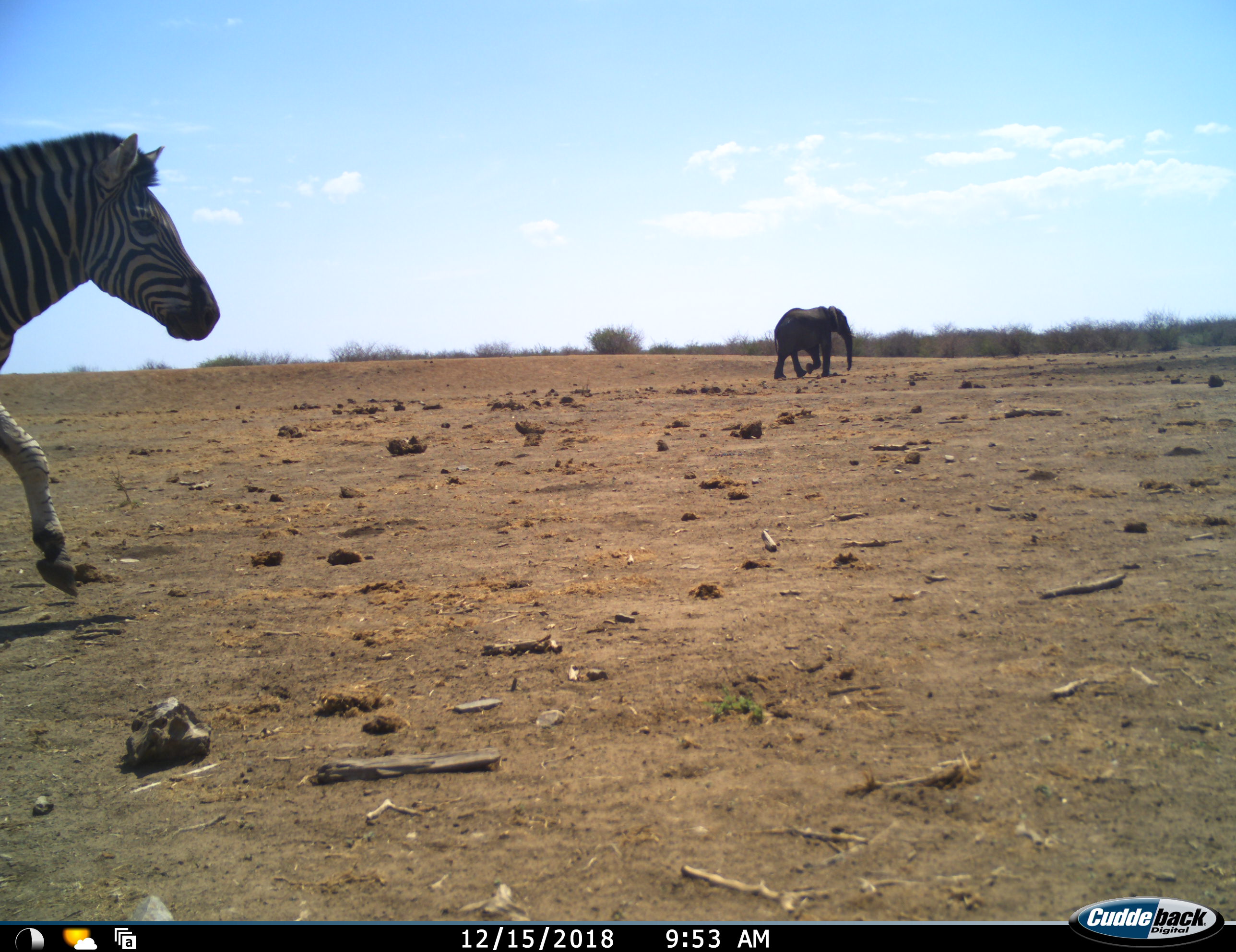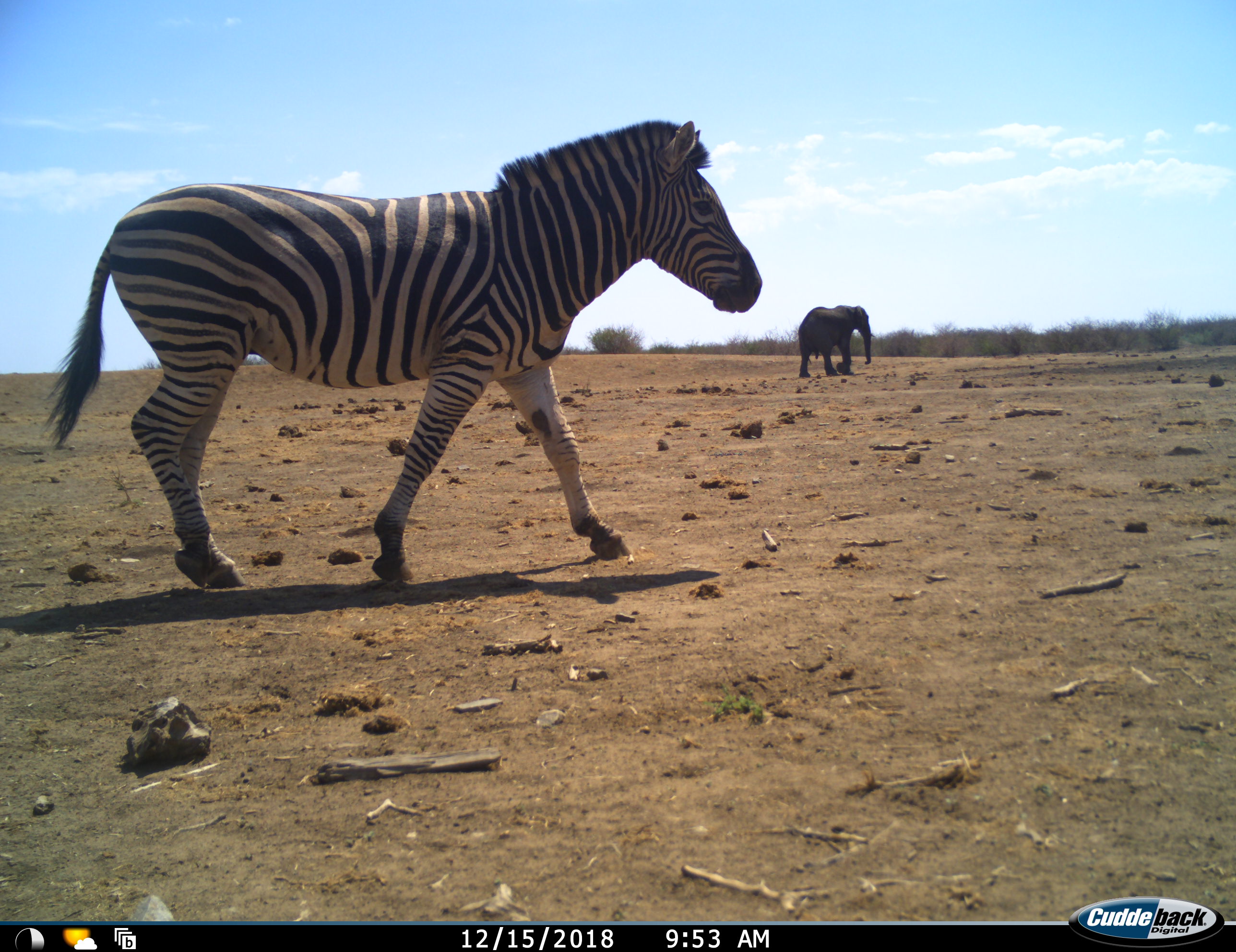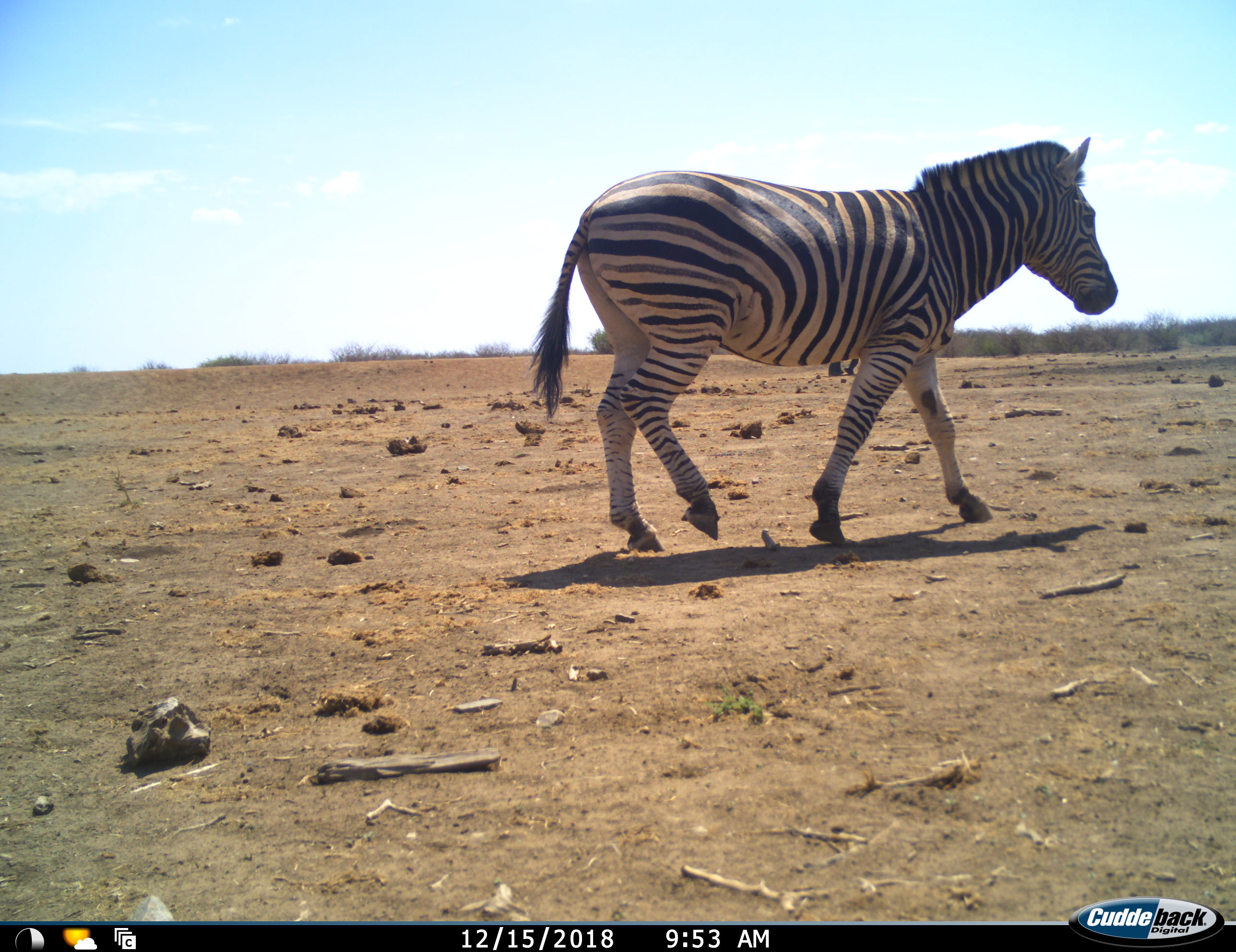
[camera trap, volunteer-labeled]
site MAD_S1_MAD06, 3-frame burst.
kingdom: Animalia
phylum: Chordata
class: Mammalia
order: Proboscidea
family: Elephantidae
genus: Loxodonta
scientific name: Loxodonta africana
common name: african bush elephant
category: elephant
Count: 1.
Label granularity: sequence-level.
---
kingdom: Animalia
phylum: Chordata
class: Mammalia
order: Perissodactyla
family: Equidae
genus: Equus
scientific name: Equus quagga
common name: plains zebra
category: zebraplains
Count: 1.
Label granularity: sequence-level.